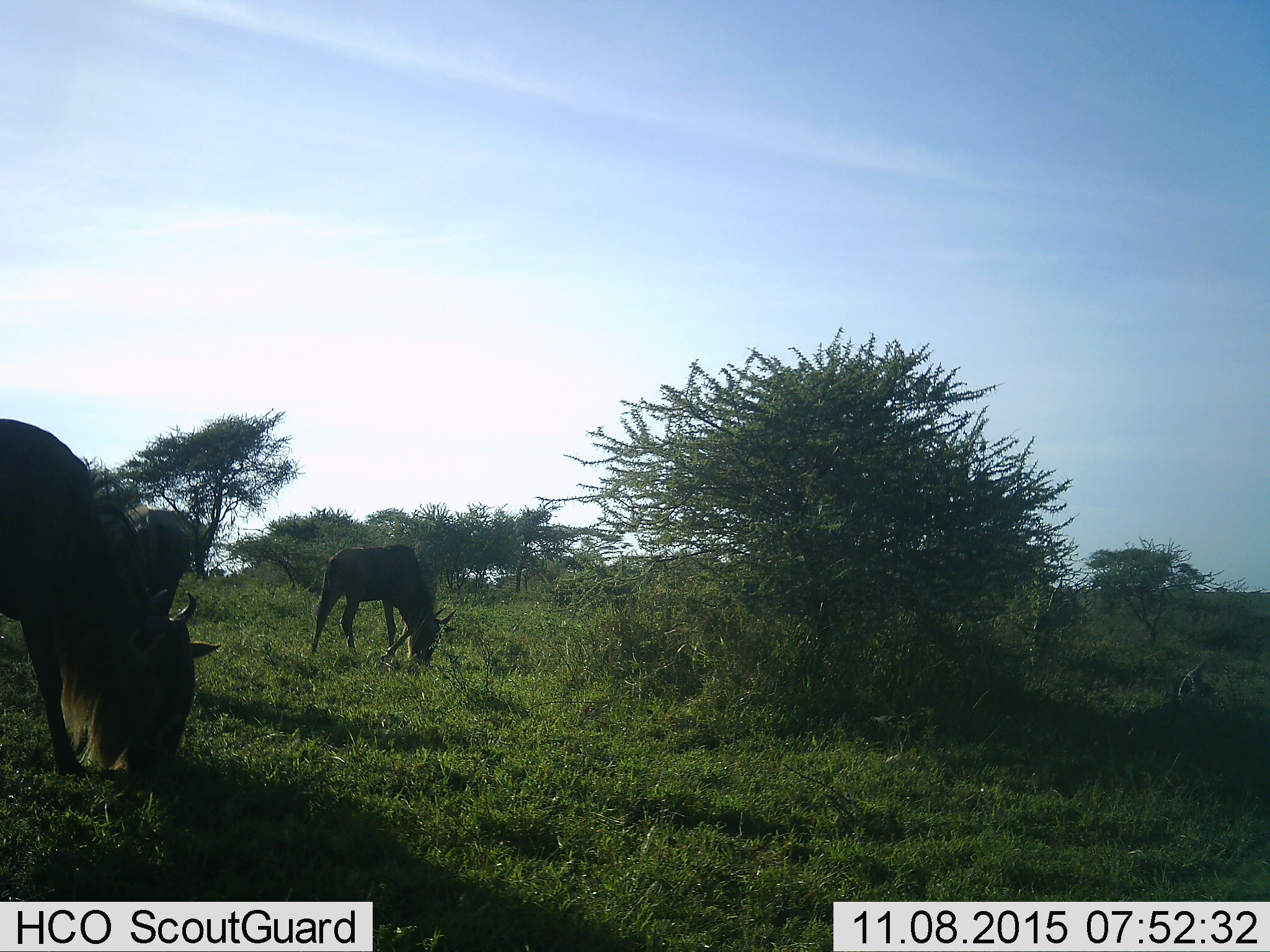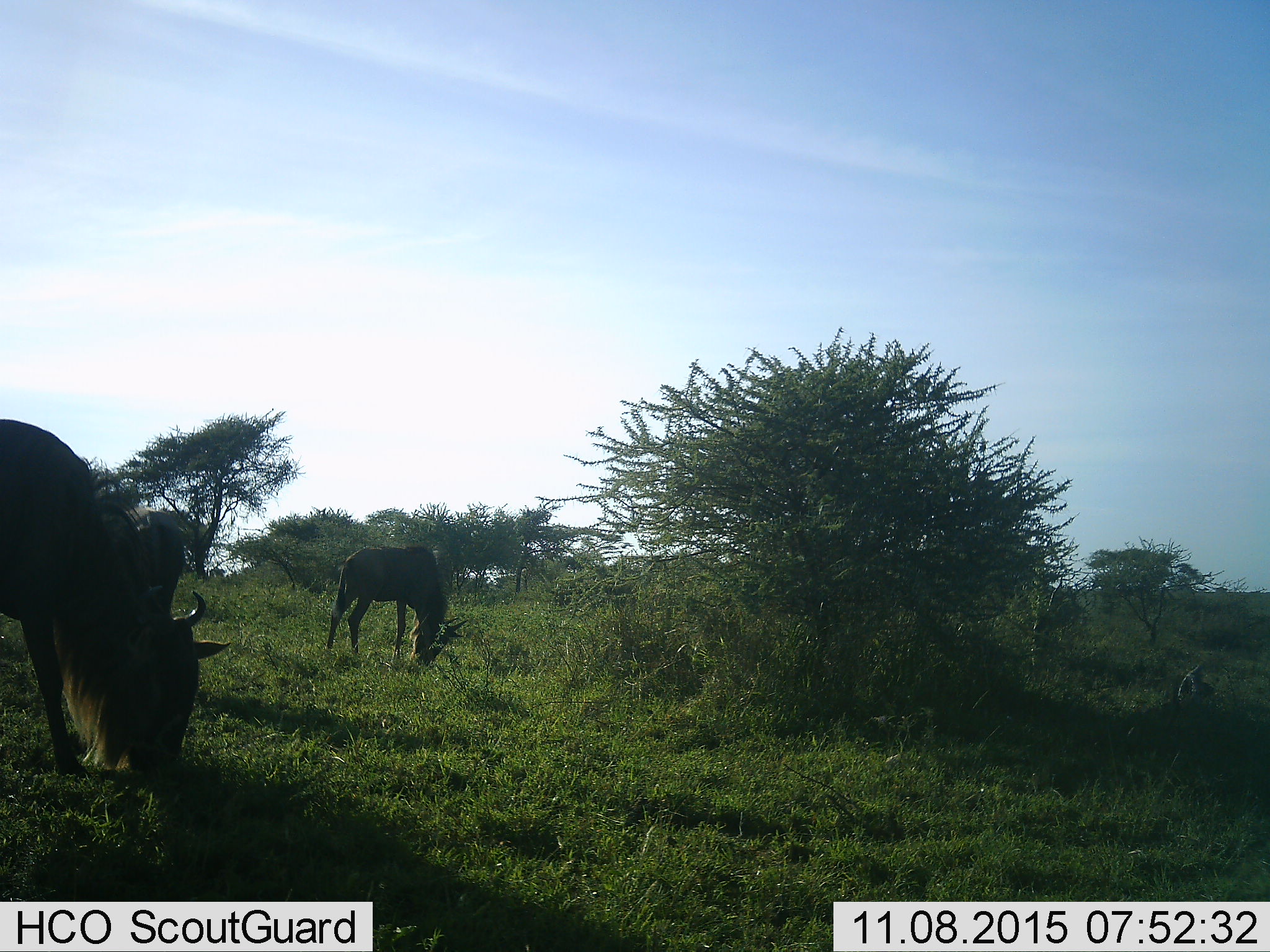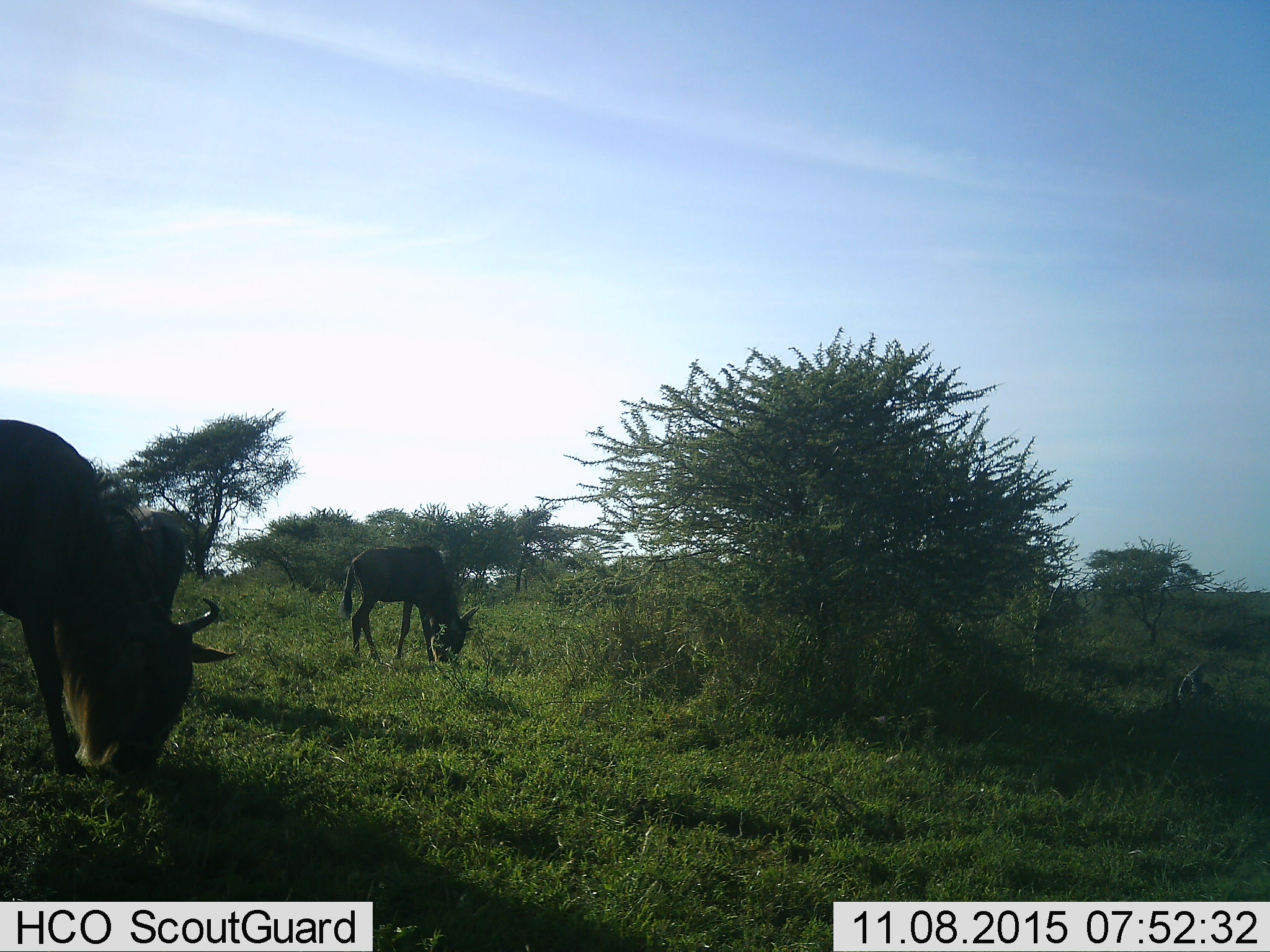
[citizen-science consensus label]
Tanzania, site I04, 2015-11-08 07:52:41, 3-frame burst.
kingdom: Animalia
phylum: Chordata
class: Mammalia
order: Artiodactyla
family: Bovidae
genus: Connochaetes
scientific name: Connochaetes taurinus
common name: blue wildebeest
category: wildebeest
Wildebeest (blue wildebeest) (Connochaetes taurinus), count 3. Behavior (volunteer vote fractions): standing 33%, resting 0%, moving 0%, interacting 0%. Young present (vote fraction): 22%. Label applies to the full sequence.